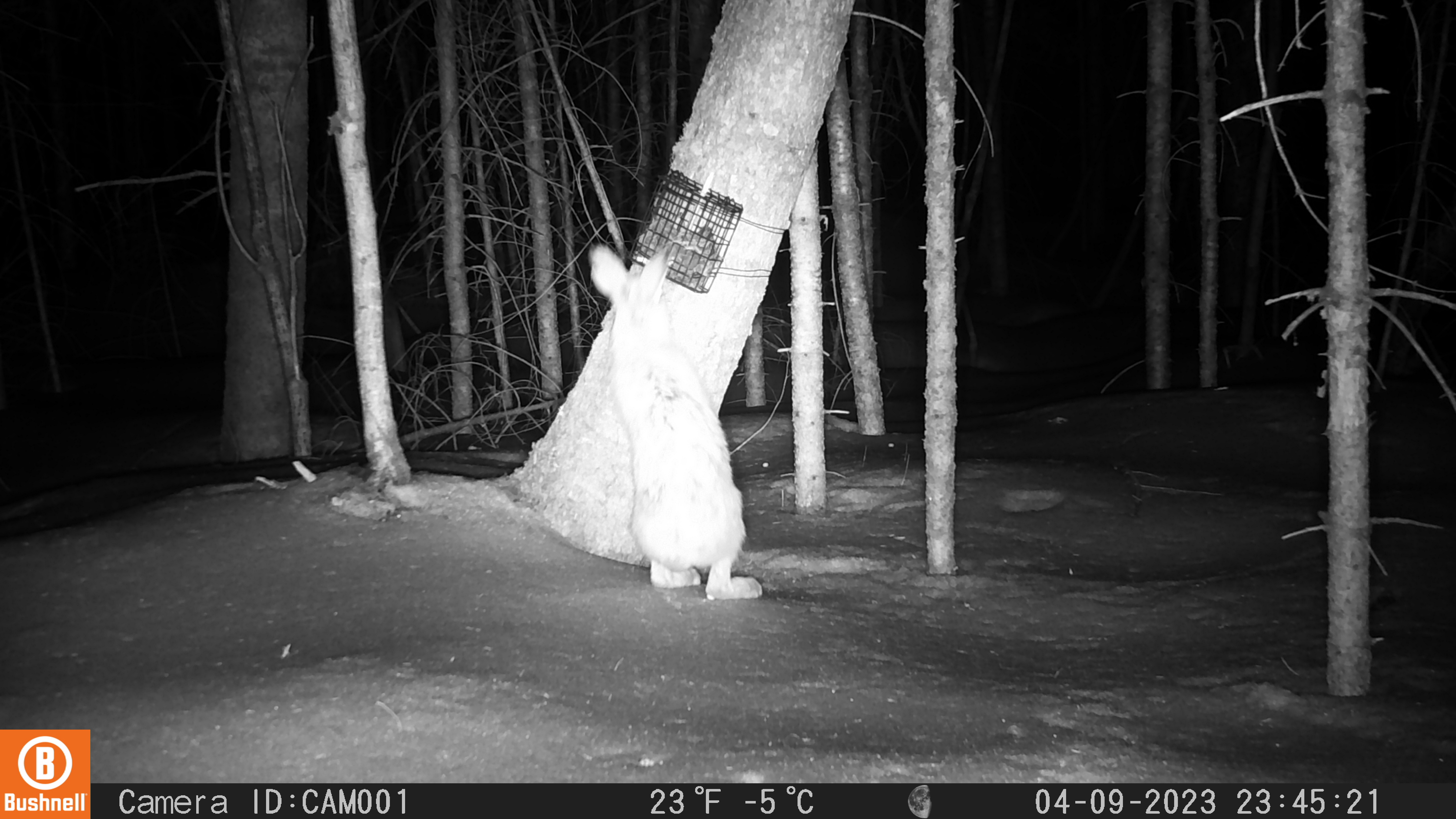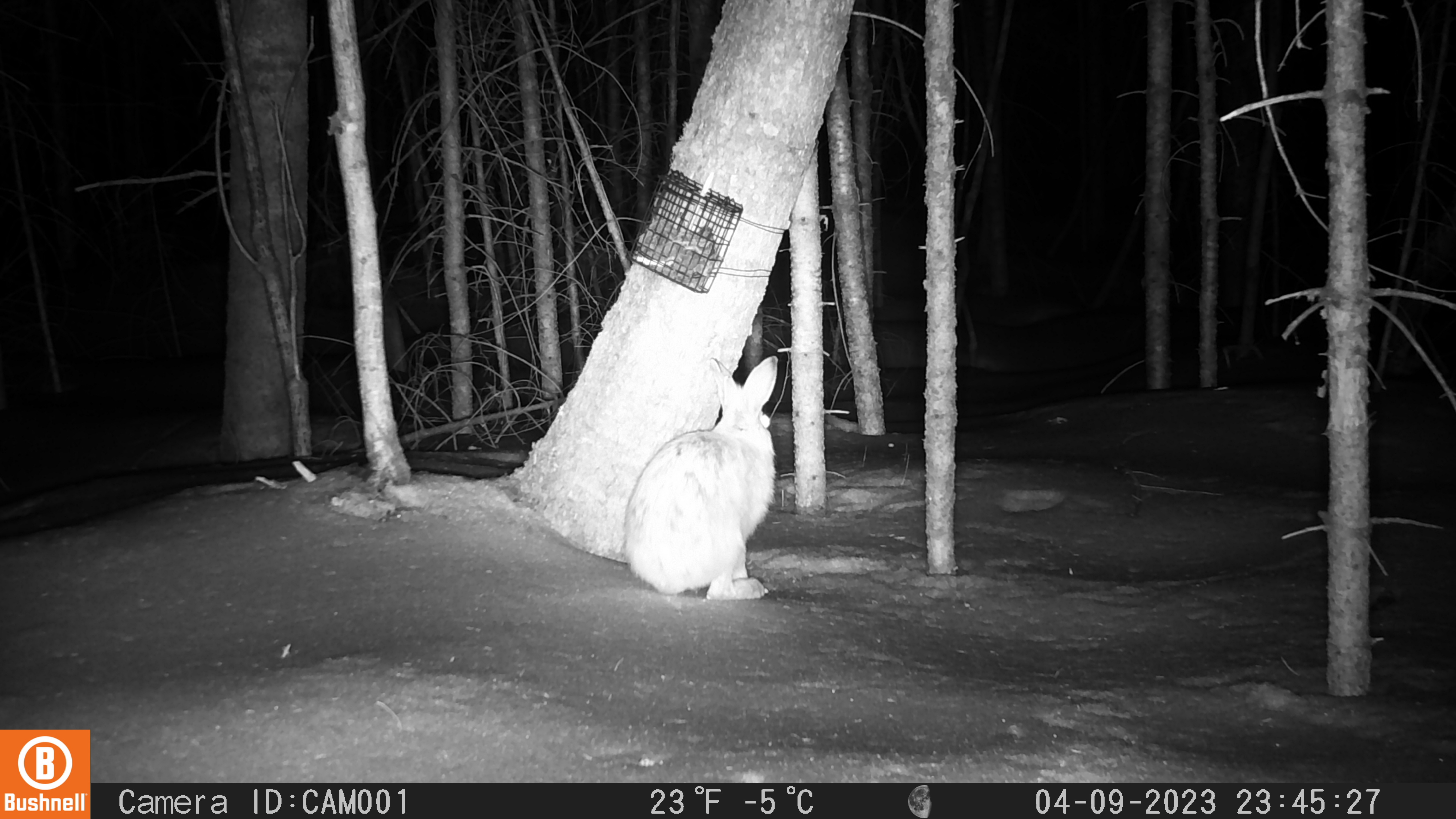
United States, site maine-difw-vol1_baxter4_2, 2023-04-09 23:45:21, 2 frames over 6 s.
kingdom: Animalia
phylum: Chordata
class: Mammalia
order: Lagomorpha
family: Leporidae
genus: Lepus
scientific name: Lepus americanus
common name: snowshoe hare